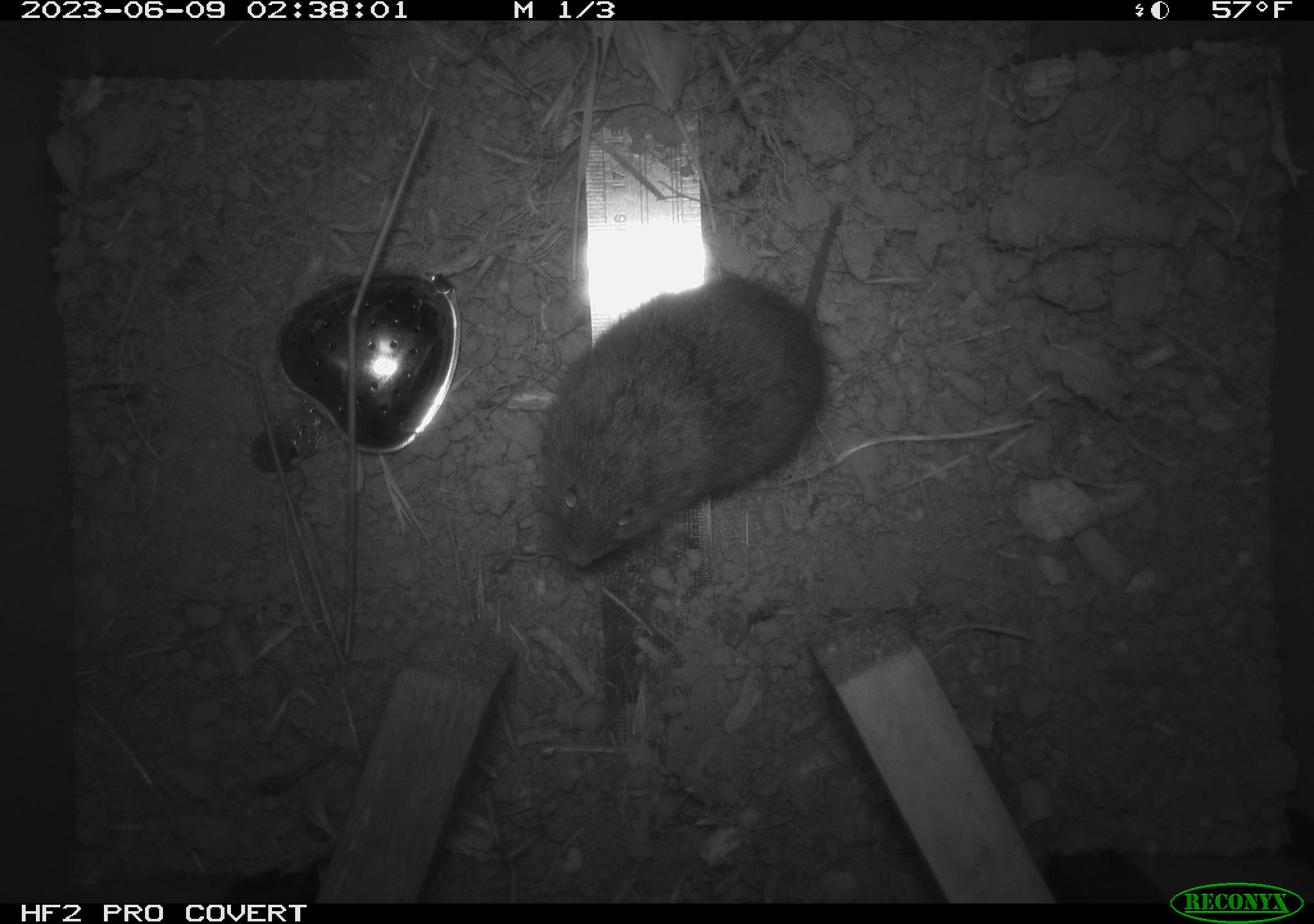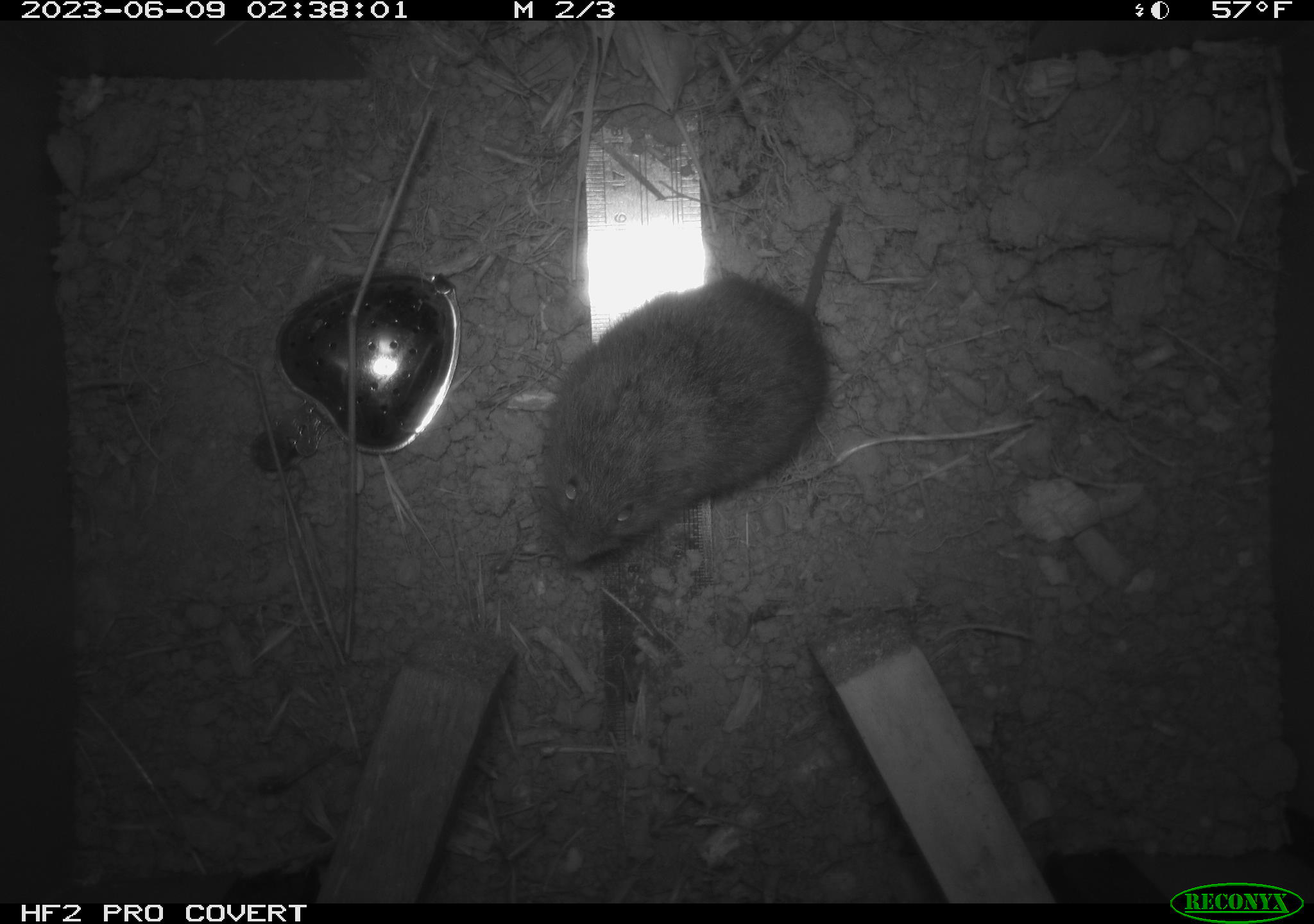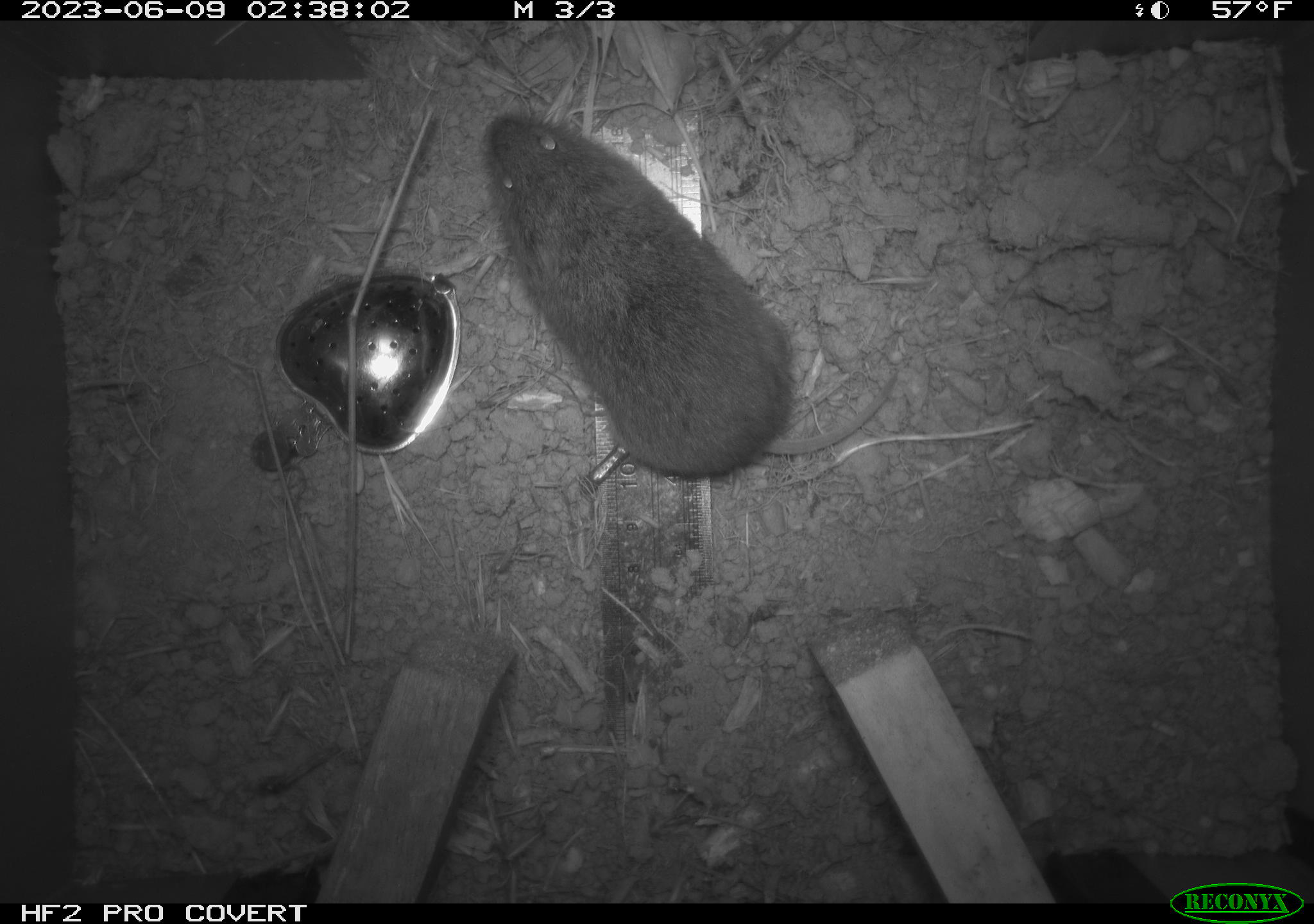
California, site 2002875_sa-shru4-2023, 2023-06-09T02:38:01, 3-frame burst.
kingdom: Animalia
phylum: Chordata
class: Mammalia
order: Rodentia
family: Cricetidae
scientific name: Arvicolinae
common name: voles, lemmings, and muskrats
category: arvicolinae subfamily